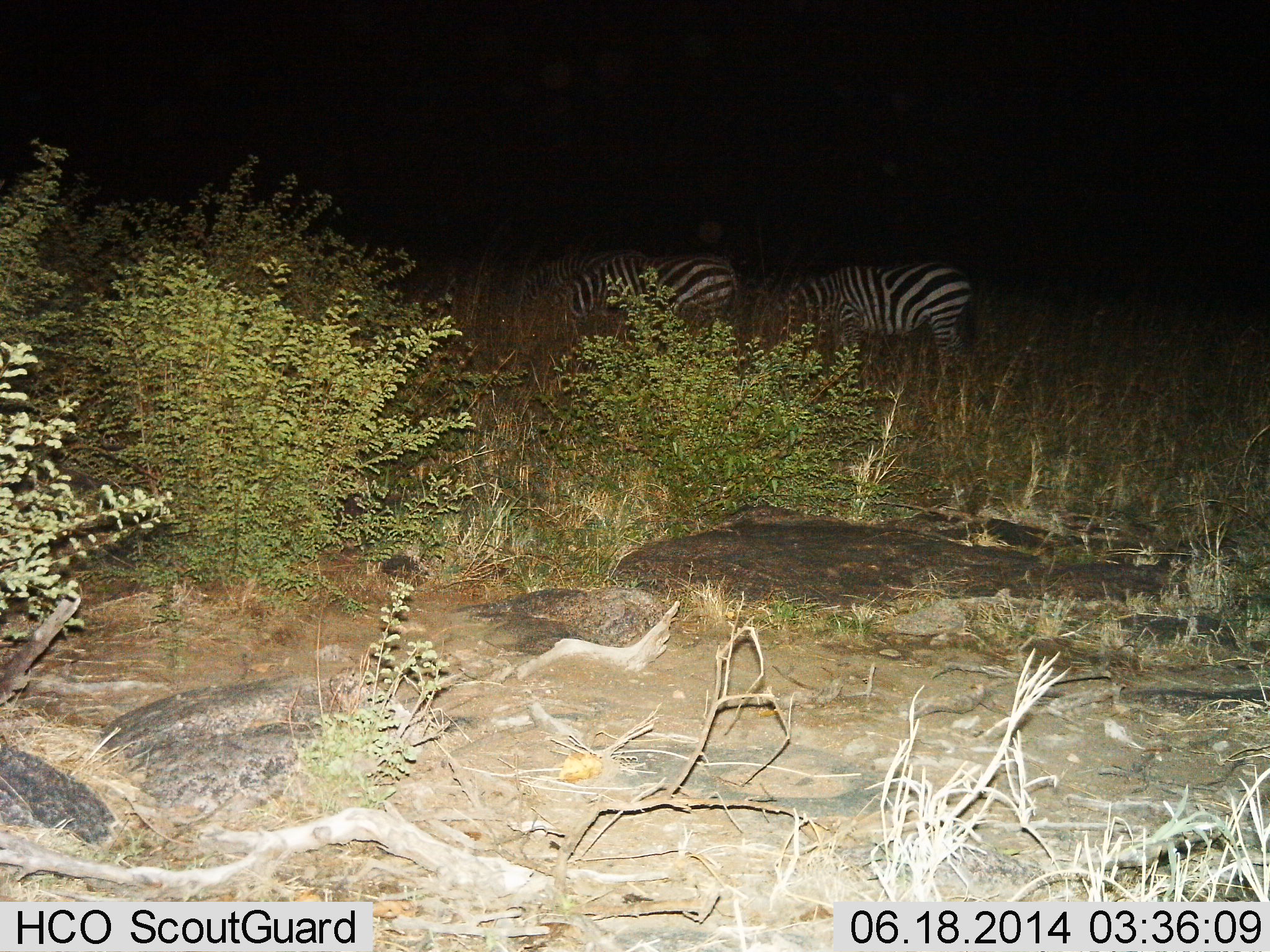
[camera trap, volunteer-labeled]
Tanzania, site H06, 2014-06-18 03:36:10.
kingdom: Animalia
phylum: Chordata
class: Mammalia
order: Perissodactyla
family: Equidae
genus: Equus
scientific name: Equus quagga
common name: plains zebra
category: zebra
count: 2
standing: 30%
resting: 0%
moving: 0%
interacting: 0%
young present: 0%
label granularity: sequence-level